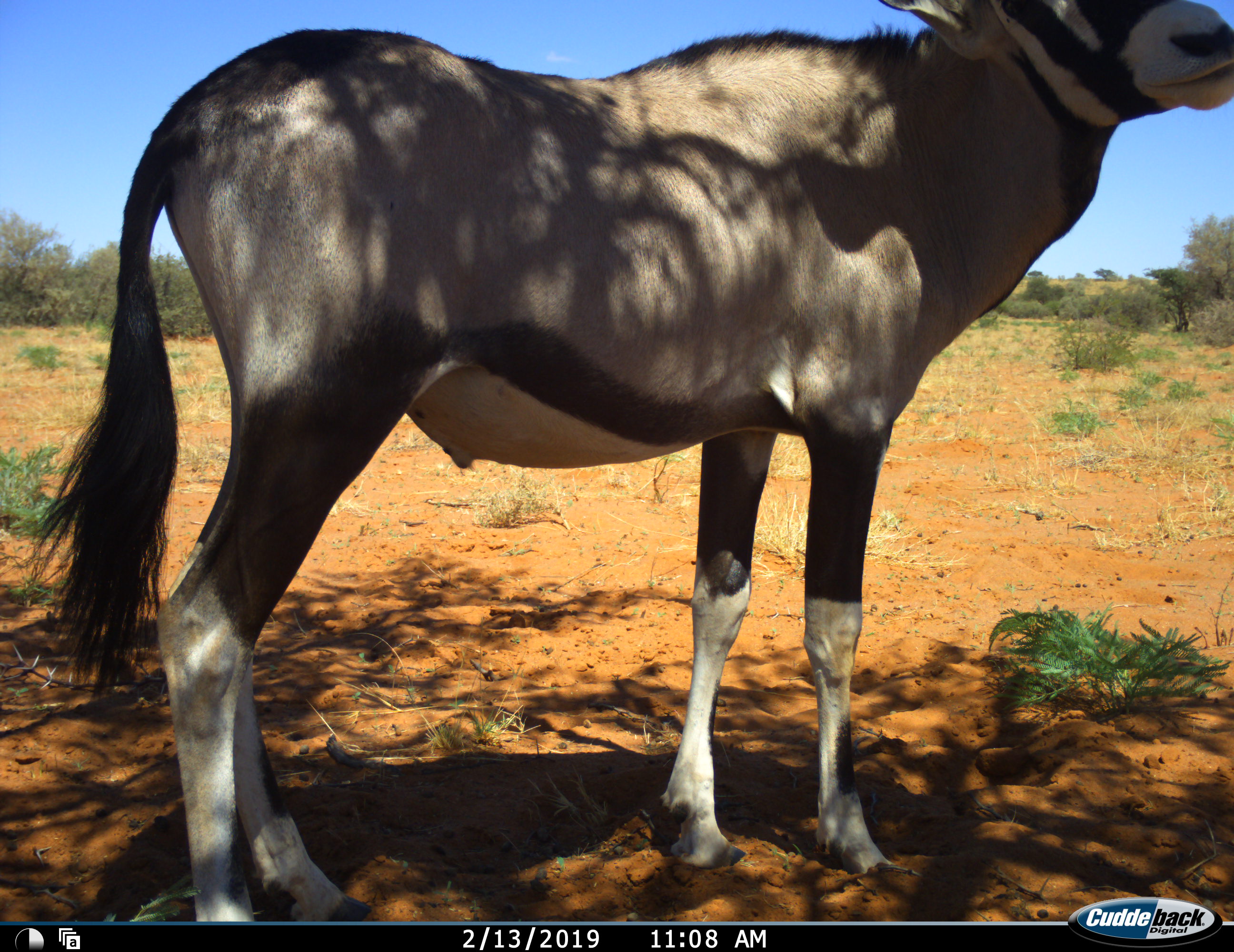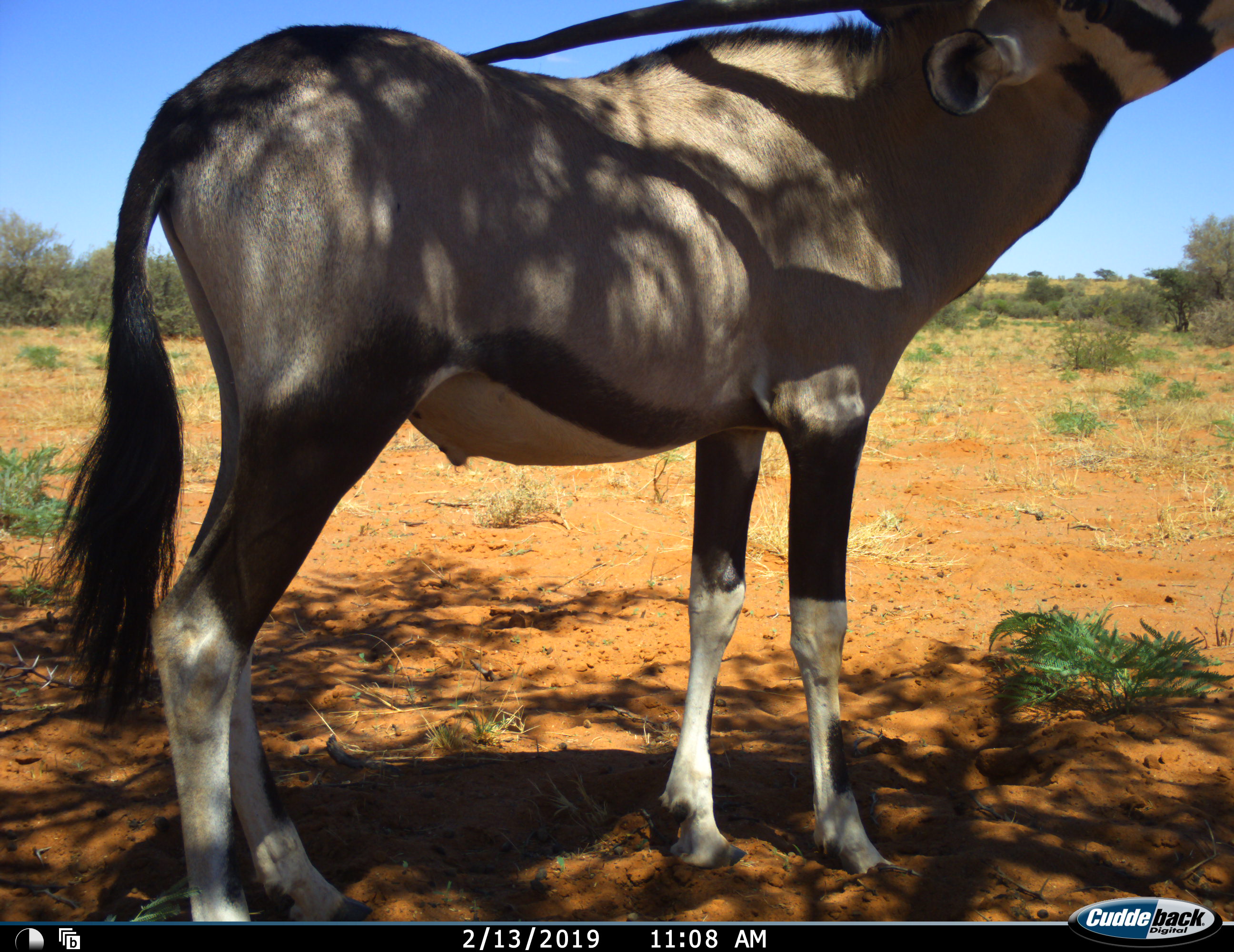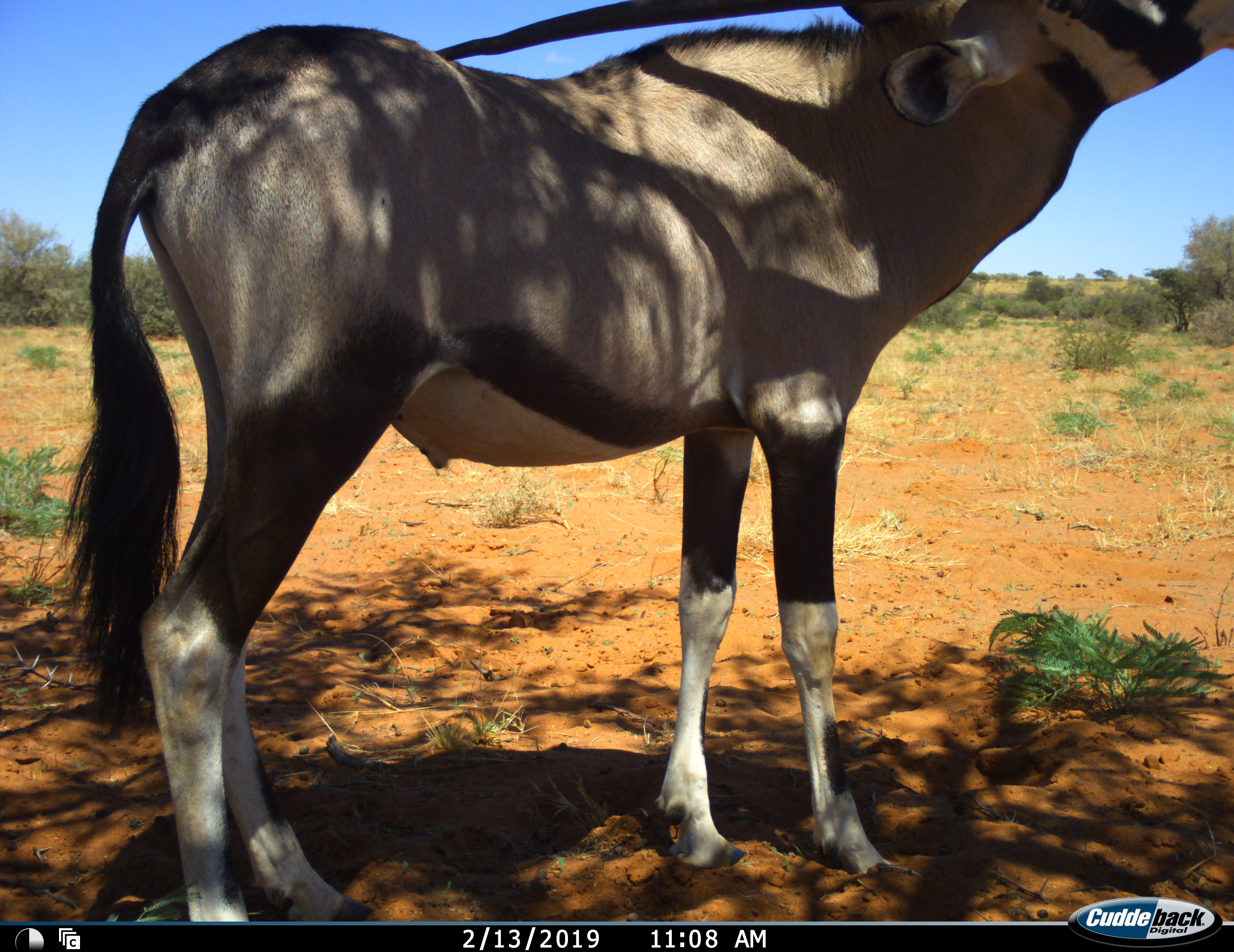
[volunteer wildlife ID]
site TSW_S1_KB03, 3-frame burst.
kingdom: Animalia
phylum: Chordata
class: Mammalia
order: Artiodactyla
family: Bovidae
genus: Oryx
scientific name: Oryx gazella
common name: gemsbok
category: oryx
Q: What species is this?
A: Oryx (gemsbok) (Oryx gazella).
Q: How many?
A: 1.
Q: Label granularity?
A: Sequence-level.